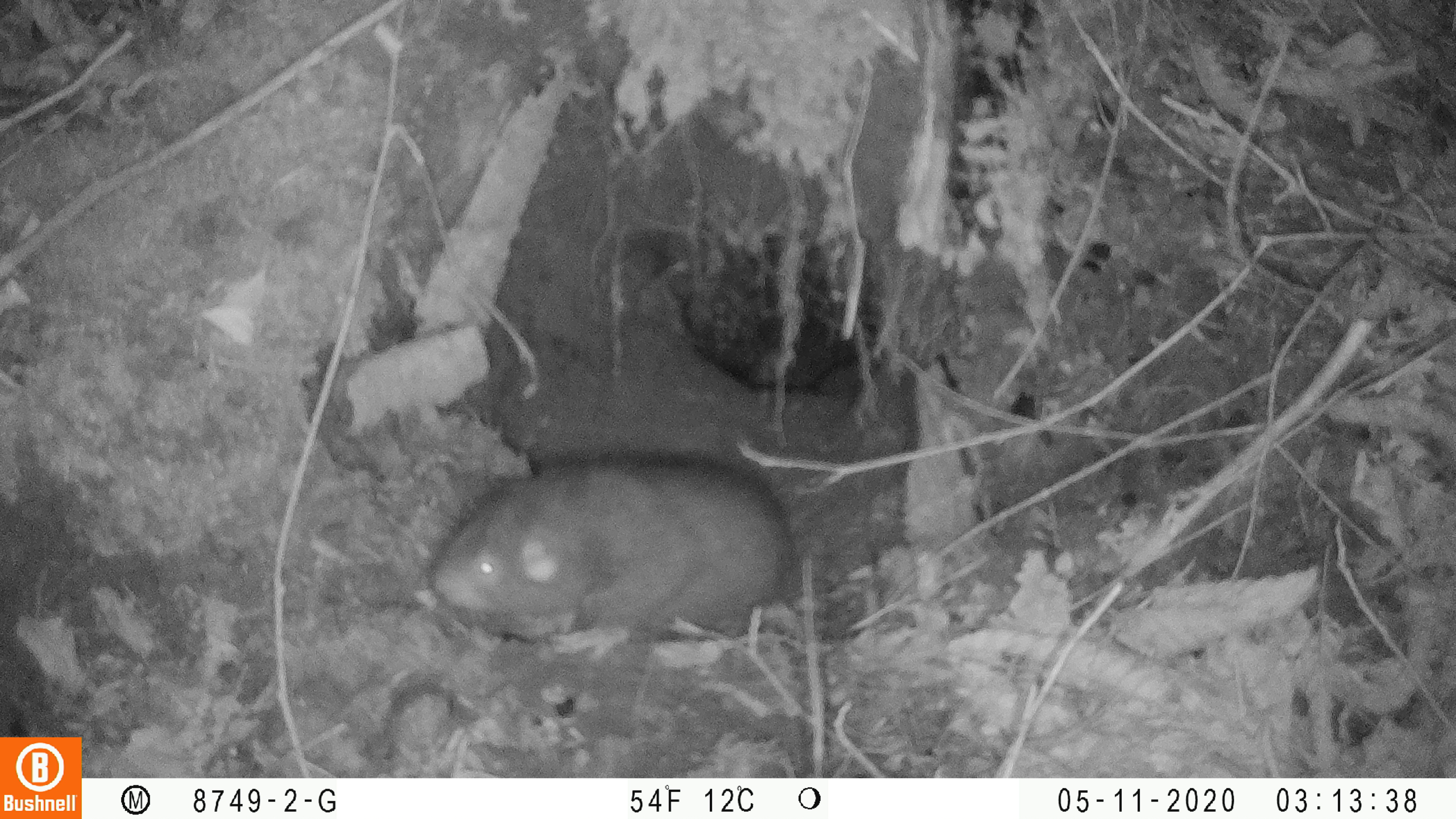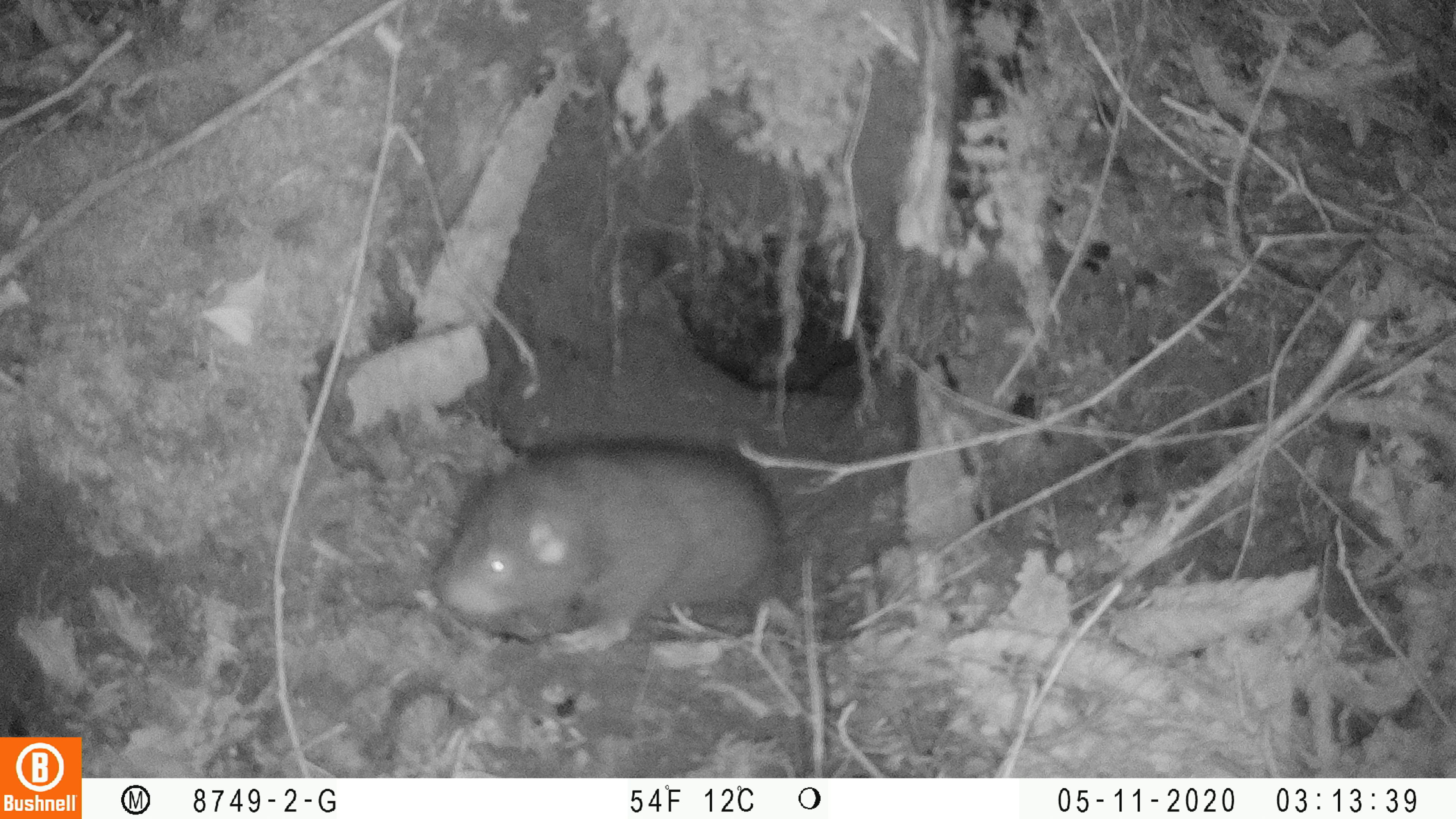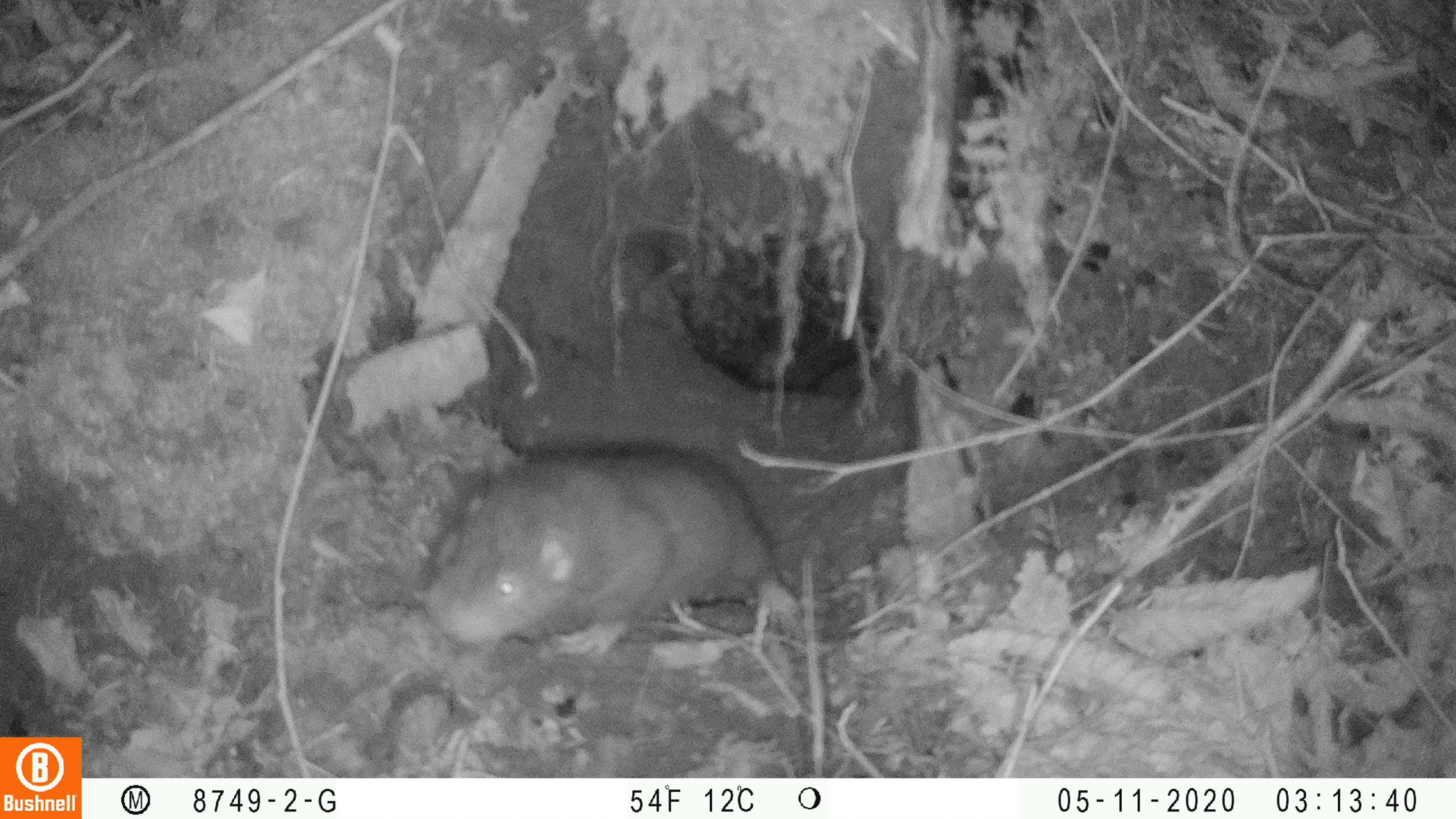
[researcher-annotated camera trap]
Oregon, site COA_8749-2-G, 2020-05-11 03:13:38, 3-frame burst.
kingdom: Animalia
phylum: Chordata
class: Mammalia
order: Rodentia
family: Aplodontiidae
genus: Aplodontia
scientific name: Aplodontia rufa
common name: mountain beaver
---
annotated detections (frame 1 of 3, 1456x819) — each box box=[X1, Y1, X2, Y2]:
mountain beaver: box=[416, 452, 800, 653]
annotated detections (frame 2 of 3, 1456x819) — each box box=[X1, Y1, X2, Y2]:
mountain beaver: box=[425, 444, 783, 655]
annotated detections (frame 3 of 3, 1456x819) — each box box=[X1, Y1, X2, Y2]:
mountain beaver: box=[410, 435, 808, 660]